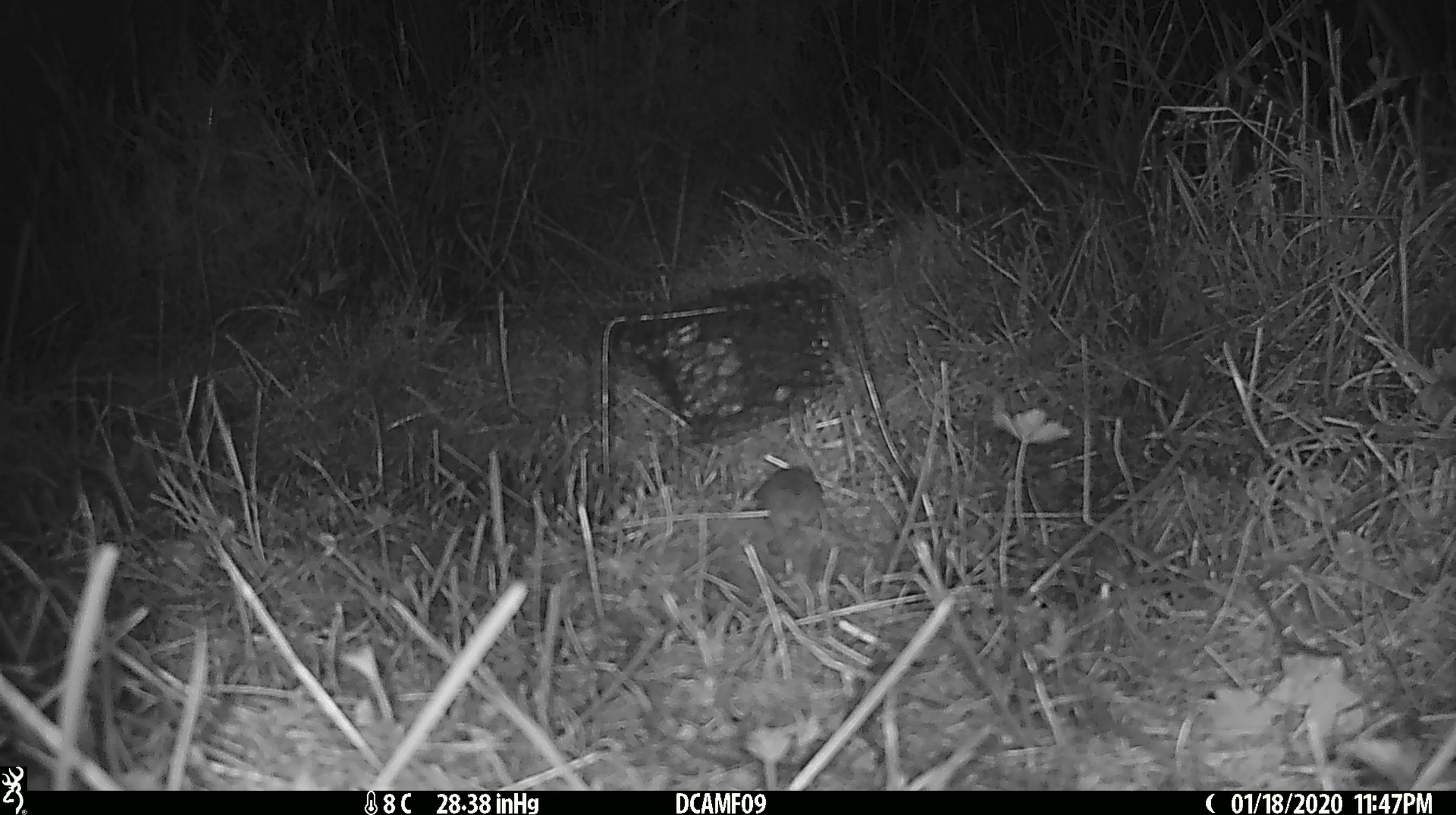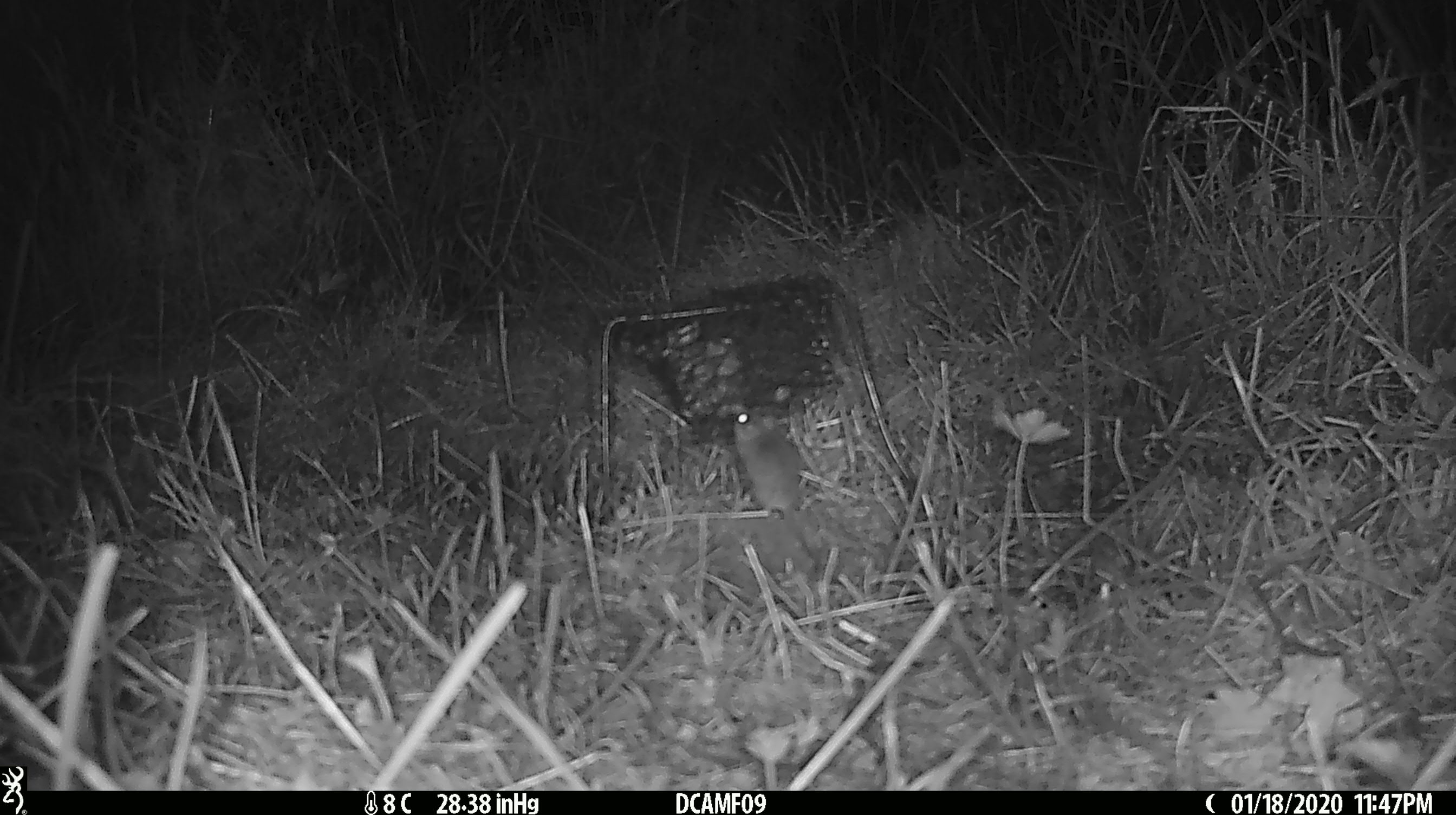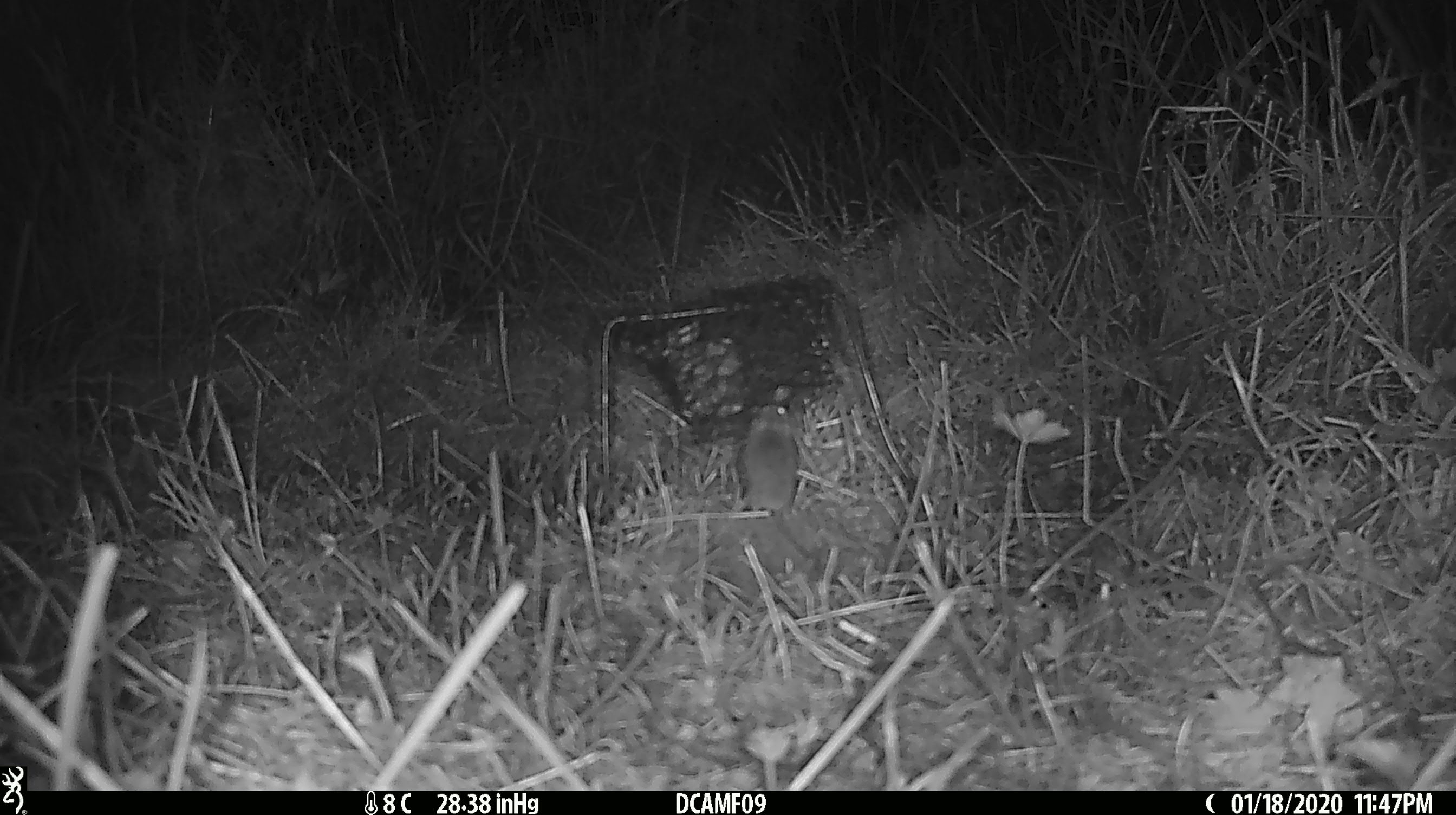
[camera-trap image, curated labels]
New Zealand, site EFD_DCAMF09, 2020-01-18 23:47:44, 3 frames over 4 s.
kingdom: Animalia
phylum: Chordata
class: Mammalia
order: Rodentia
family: Muridae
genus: Mus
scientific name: Mus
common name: mouse